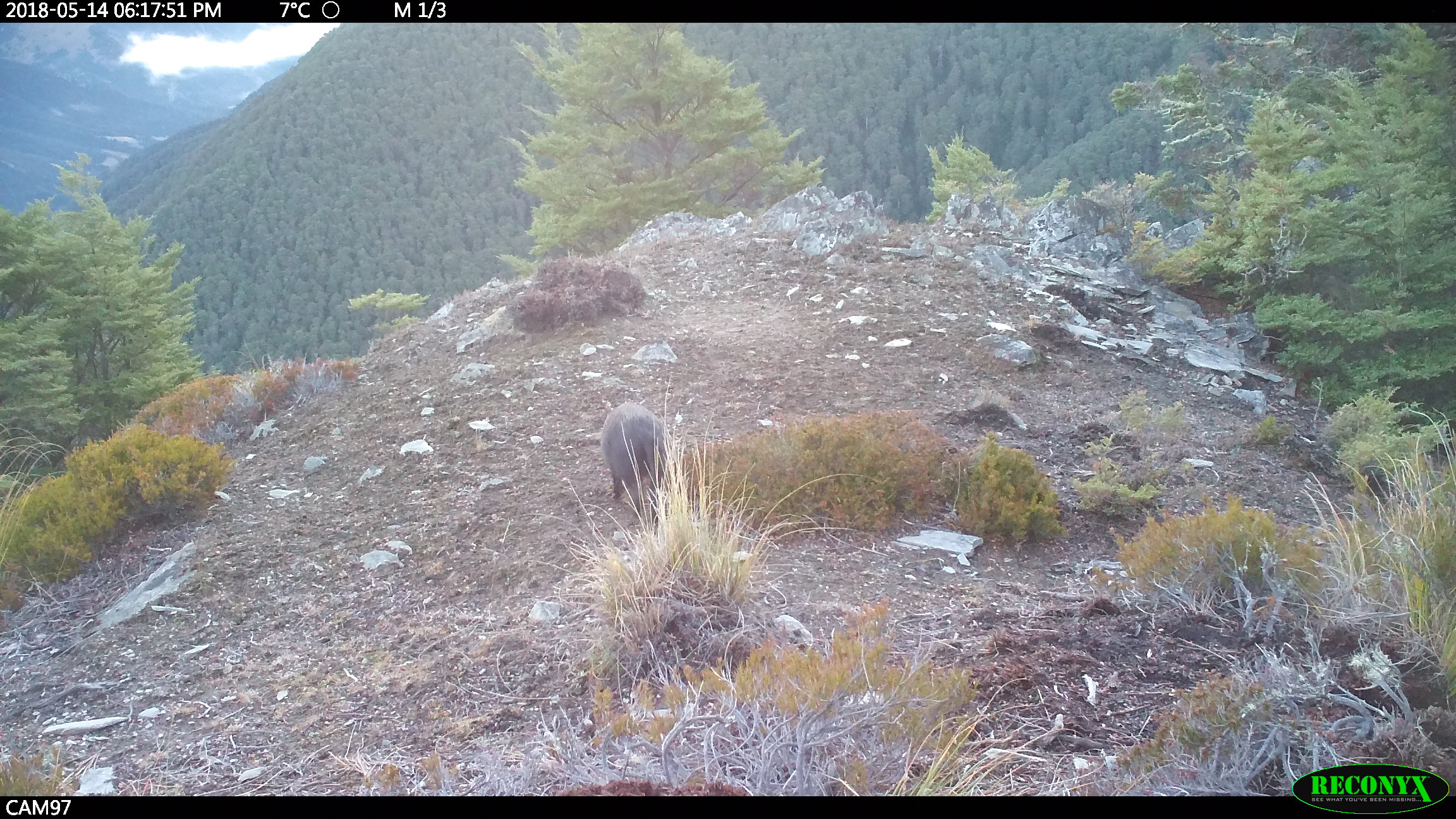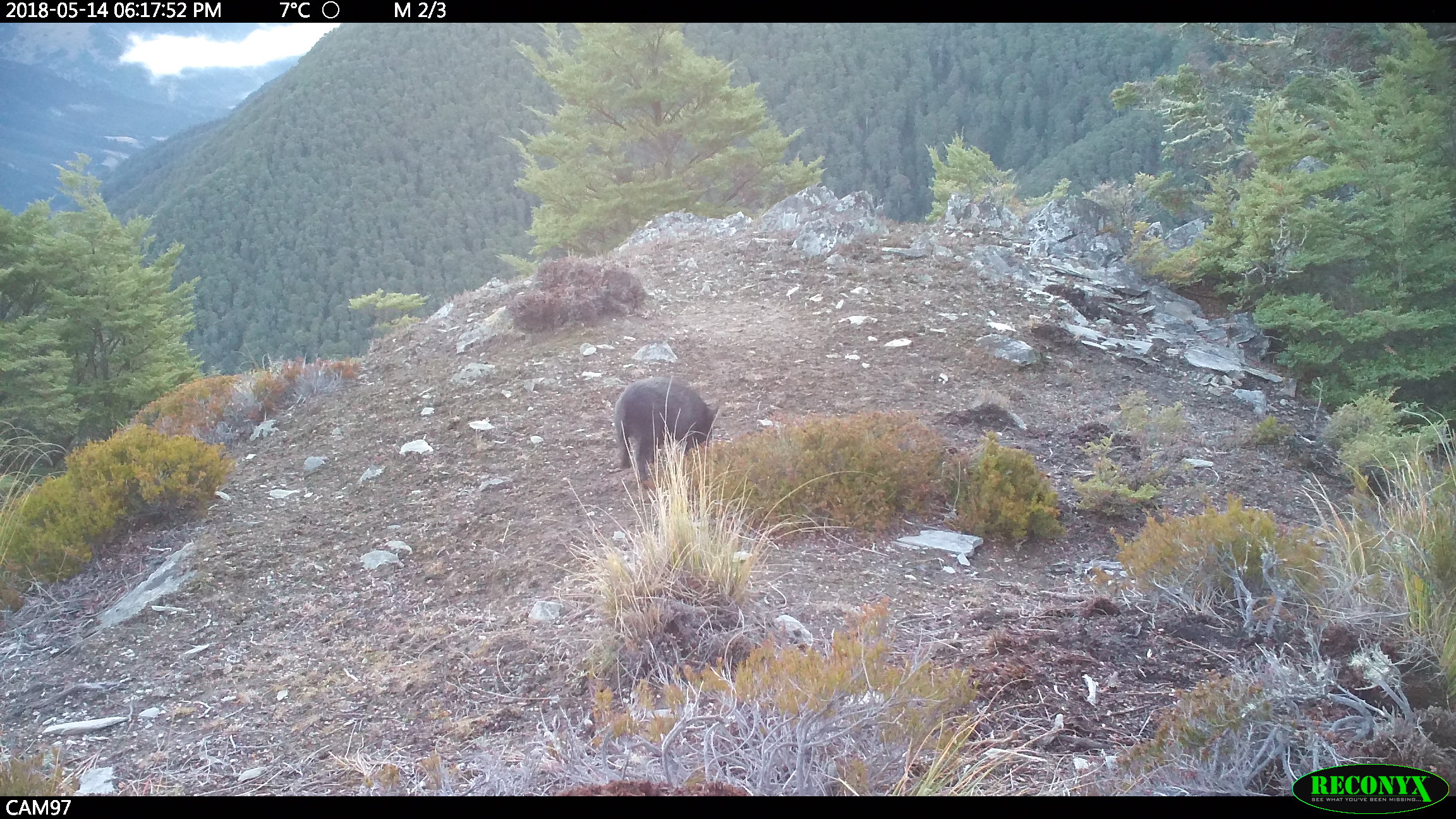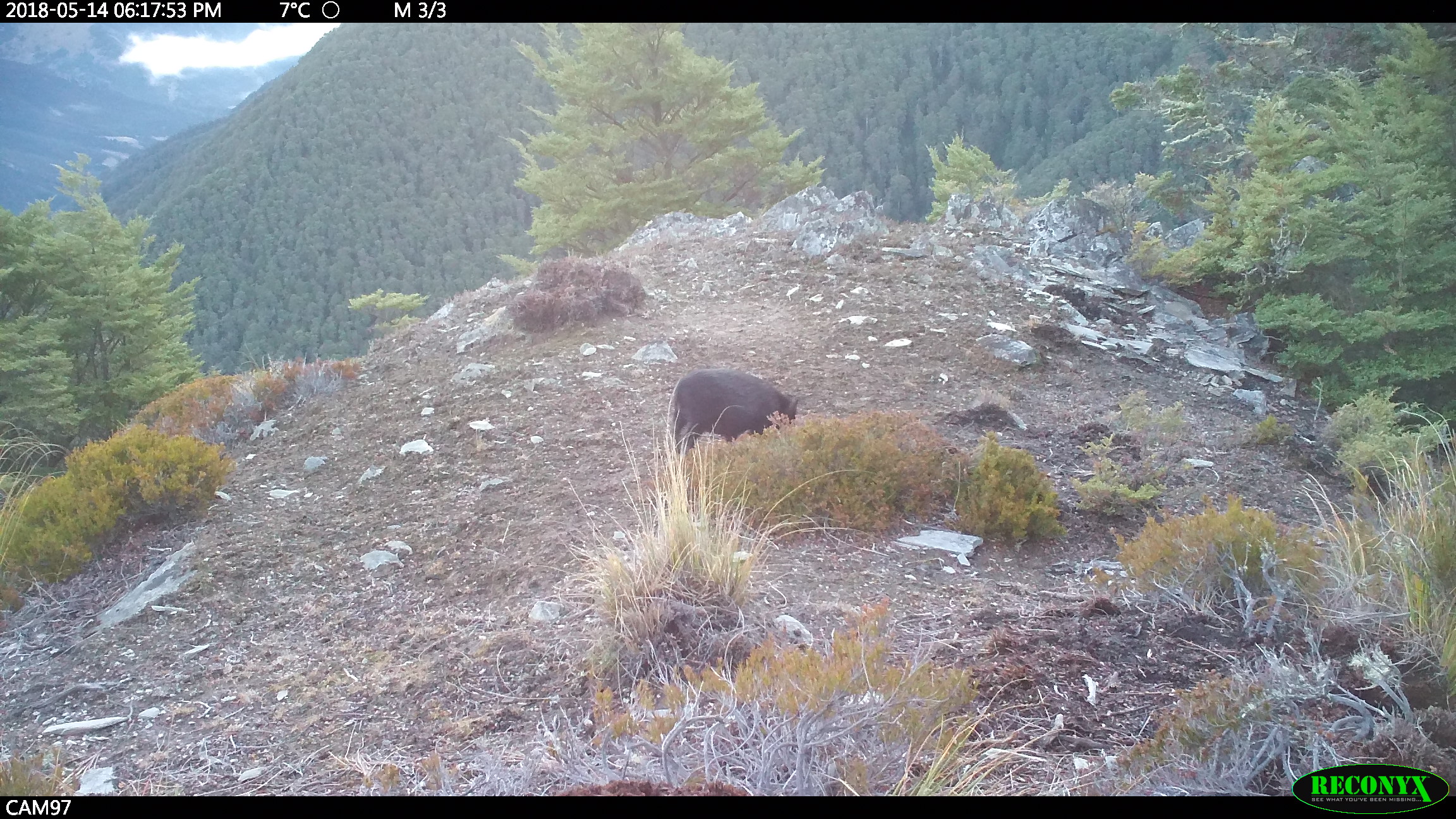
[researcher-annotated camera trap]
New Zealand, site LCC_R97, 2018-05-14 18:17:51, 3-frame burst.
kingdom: Animalia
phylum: Chordata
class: Mammalia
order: Artiodactyla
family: Suidae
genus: Sus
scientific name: Sus scrofa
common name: pig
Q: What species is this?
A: Pig (Sus scrofa).